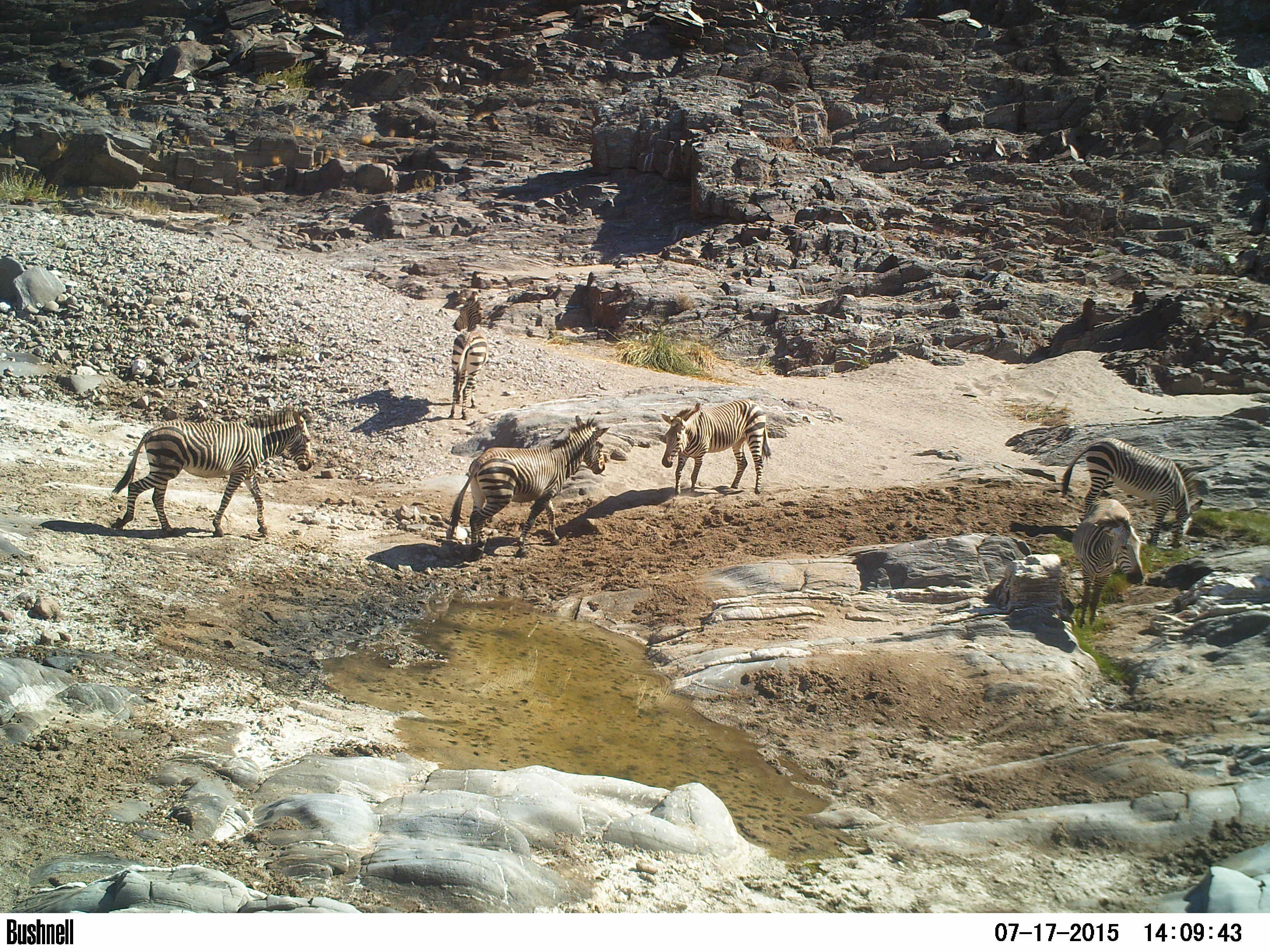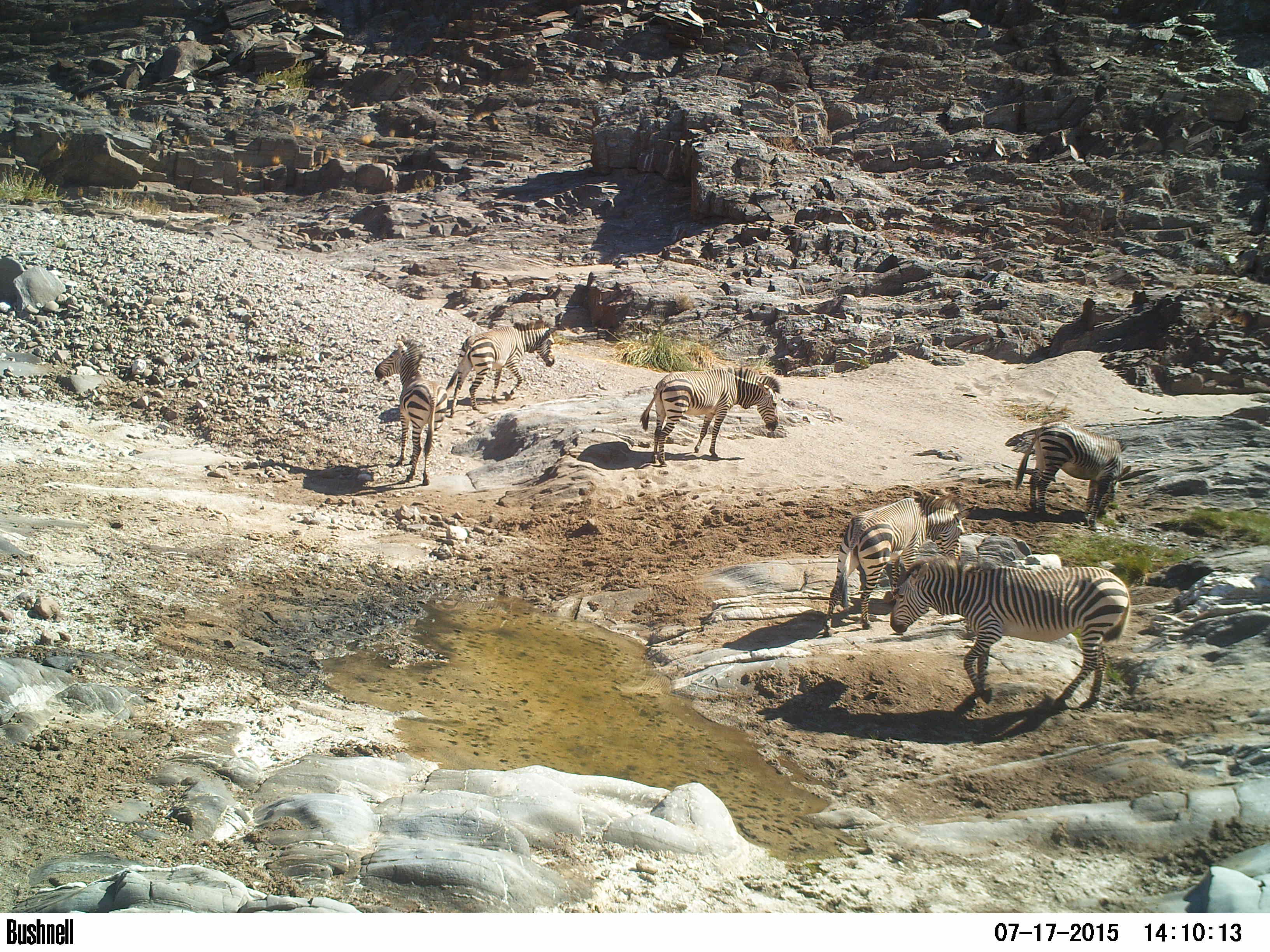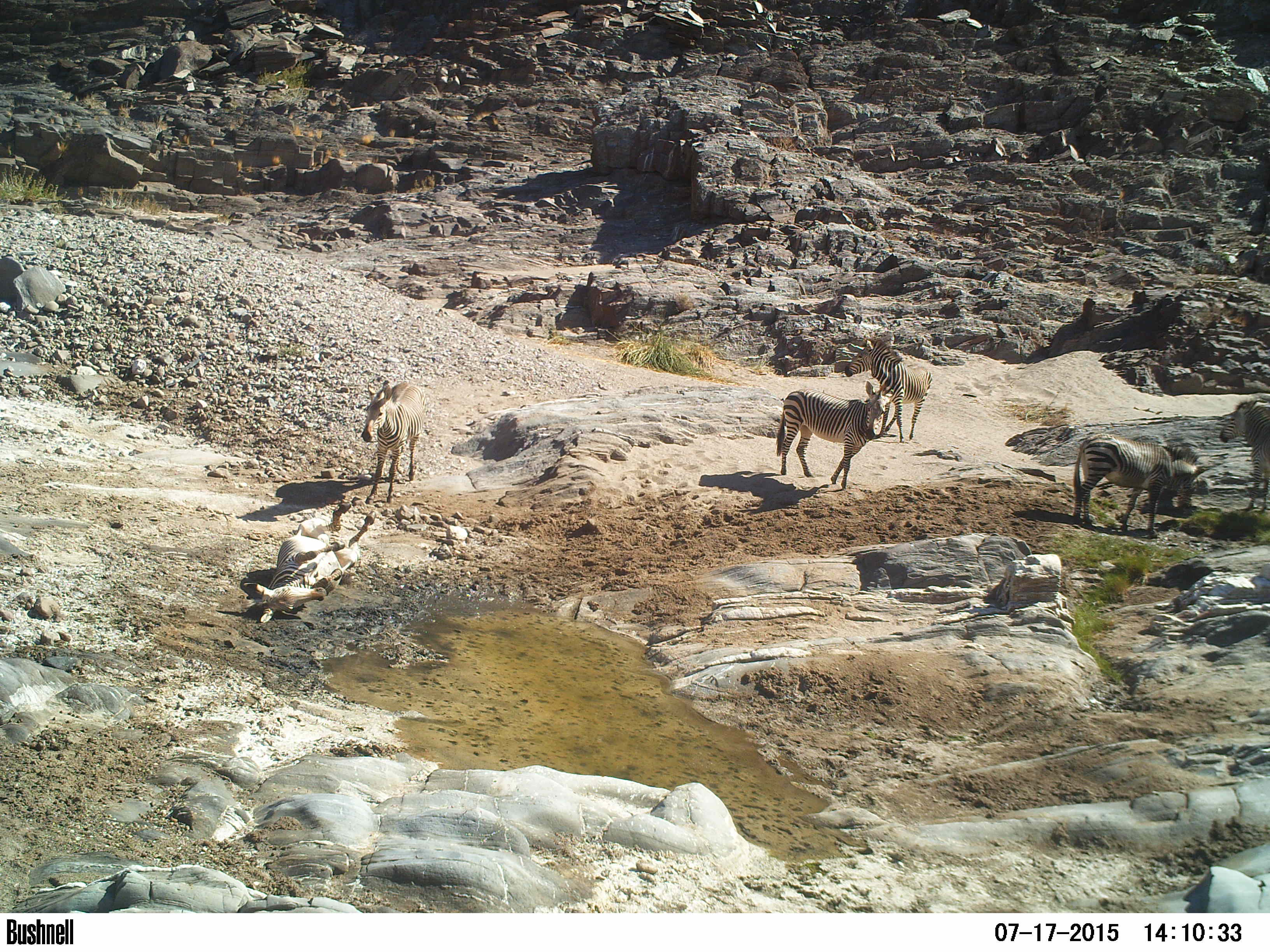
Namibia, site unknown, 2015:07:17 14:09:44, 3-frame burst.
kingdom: Animalia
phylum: Chordata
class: Mammalia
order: Perissodactyla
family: Equidae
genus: Equus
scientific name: Equus zebra hartmannae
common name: hartmann's mountain zebra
Equus zebra hartmannae (hartmann's mountain zebra).